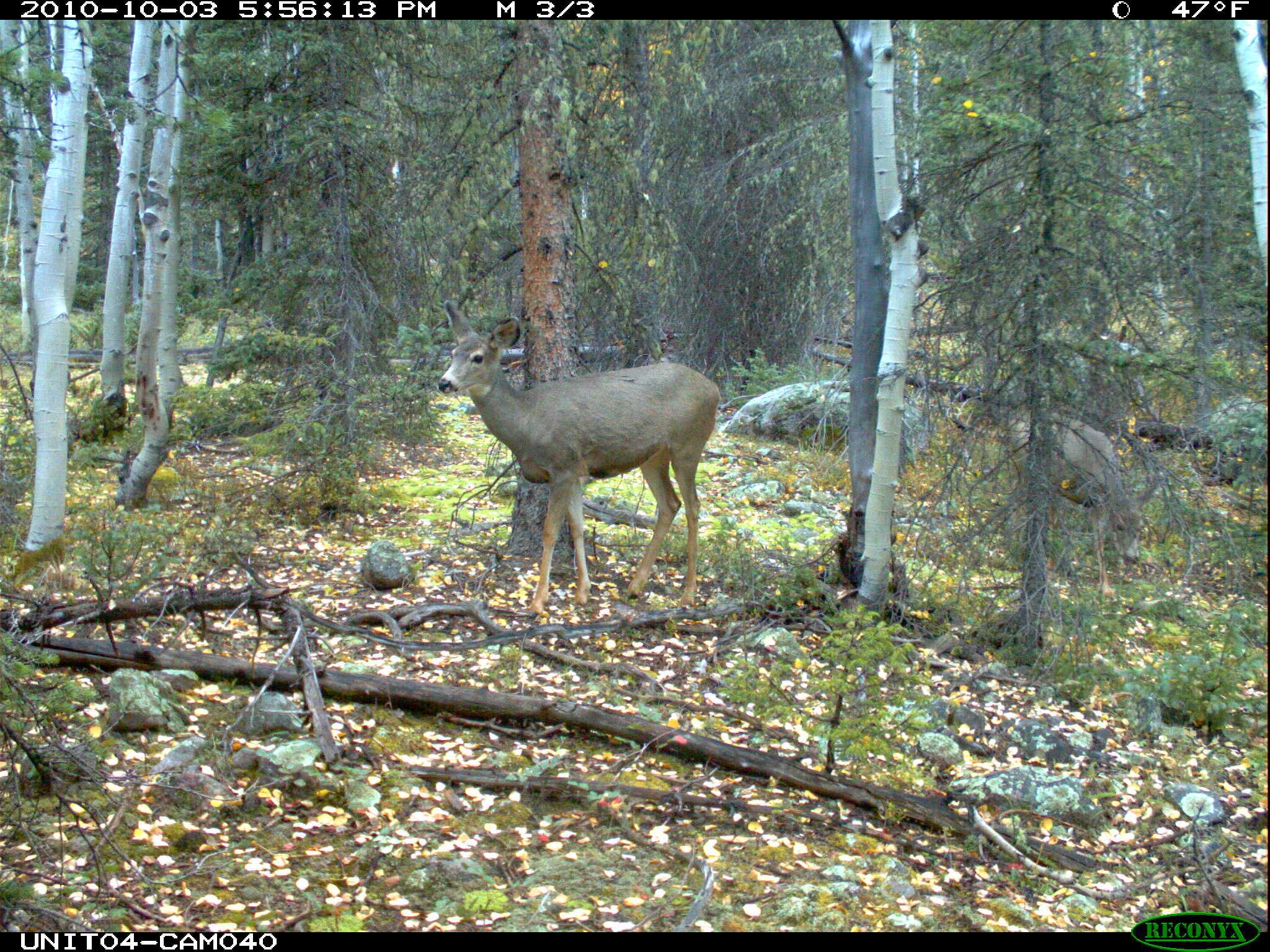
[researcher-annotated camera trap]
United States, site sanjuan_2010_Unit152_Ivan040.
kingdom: Animalia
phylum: Chordata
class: Mammalia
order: Artiodactyla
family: Cervidae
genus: Odocoileus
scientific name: Odocoileus hemionus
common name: mule deer